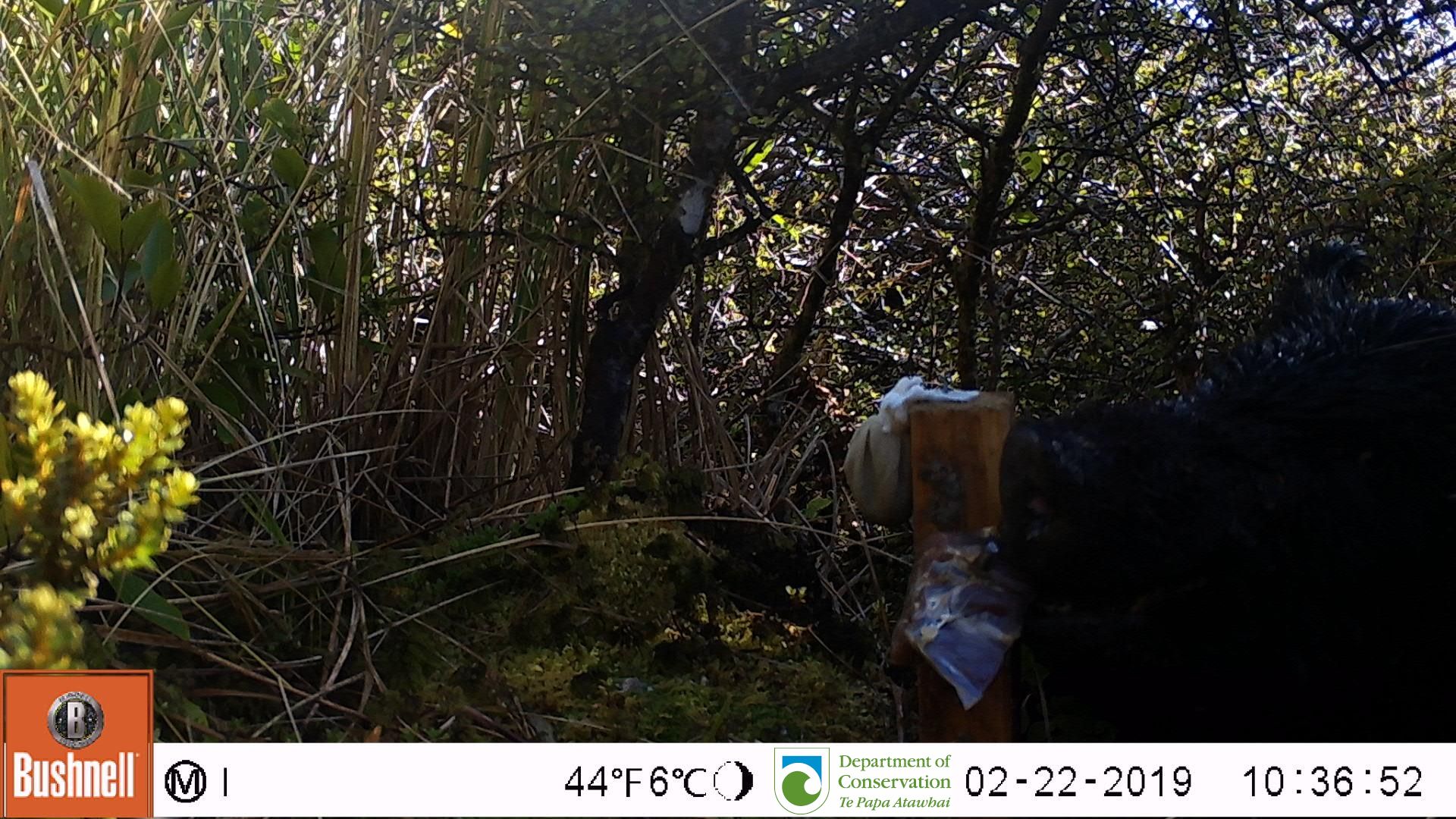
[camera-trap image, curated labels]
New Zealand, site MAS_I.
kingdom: Animalia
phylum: Chordata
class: Mammalia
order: Artiodactyla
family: Suidae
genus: Sus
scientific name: Sus scrofa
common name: pig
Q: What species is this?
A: Pig (Sus scrofa).